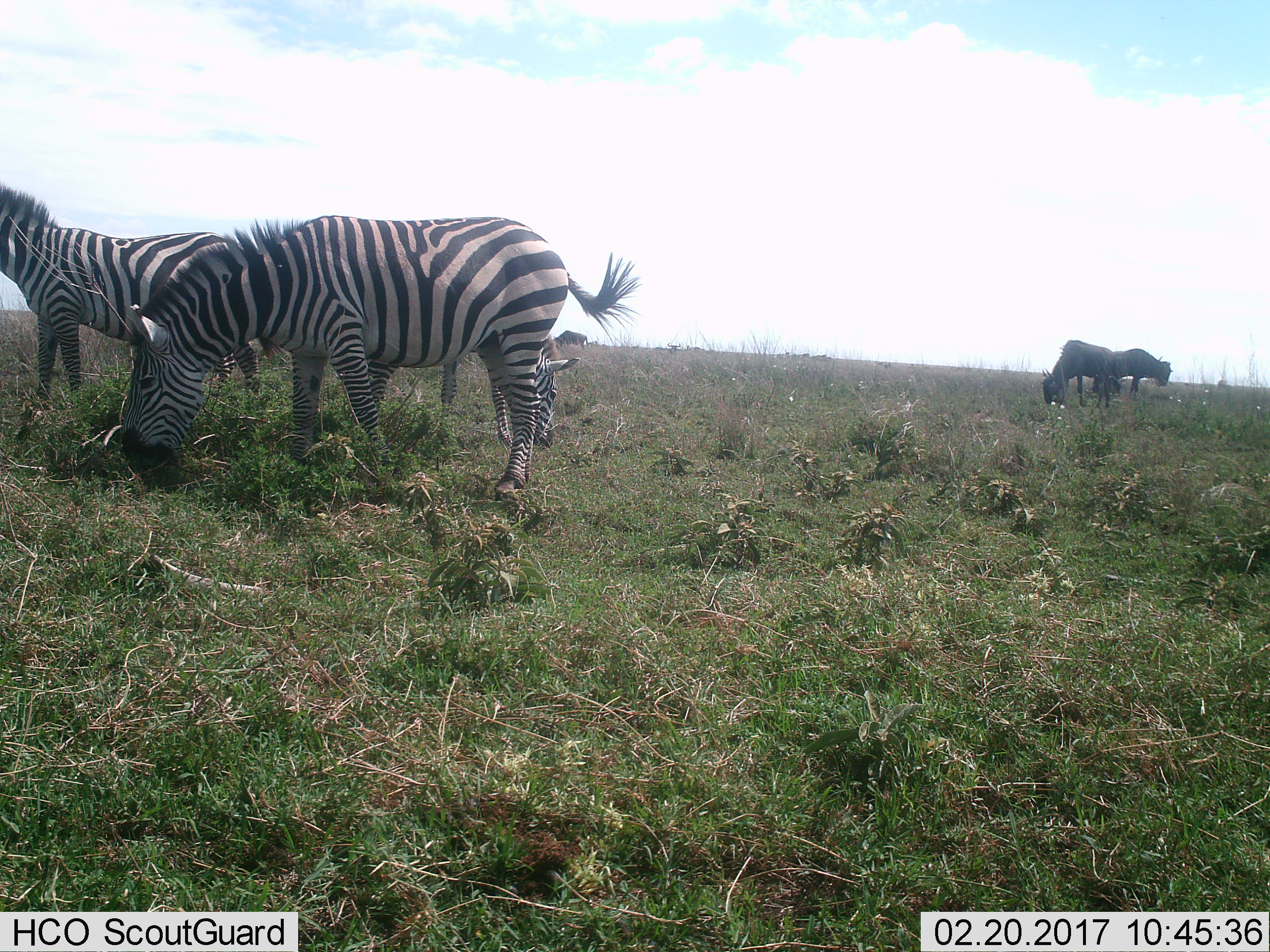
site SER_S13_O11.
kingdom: Animalia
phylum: Chordata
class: Mammalia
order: Perissodactyla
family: Equidae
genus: Equus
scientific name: Equus quagga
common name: plains zebra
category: zebraplains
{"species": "zebraplains (plains zebra) (Equus quagga)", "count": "3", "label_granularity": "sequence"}